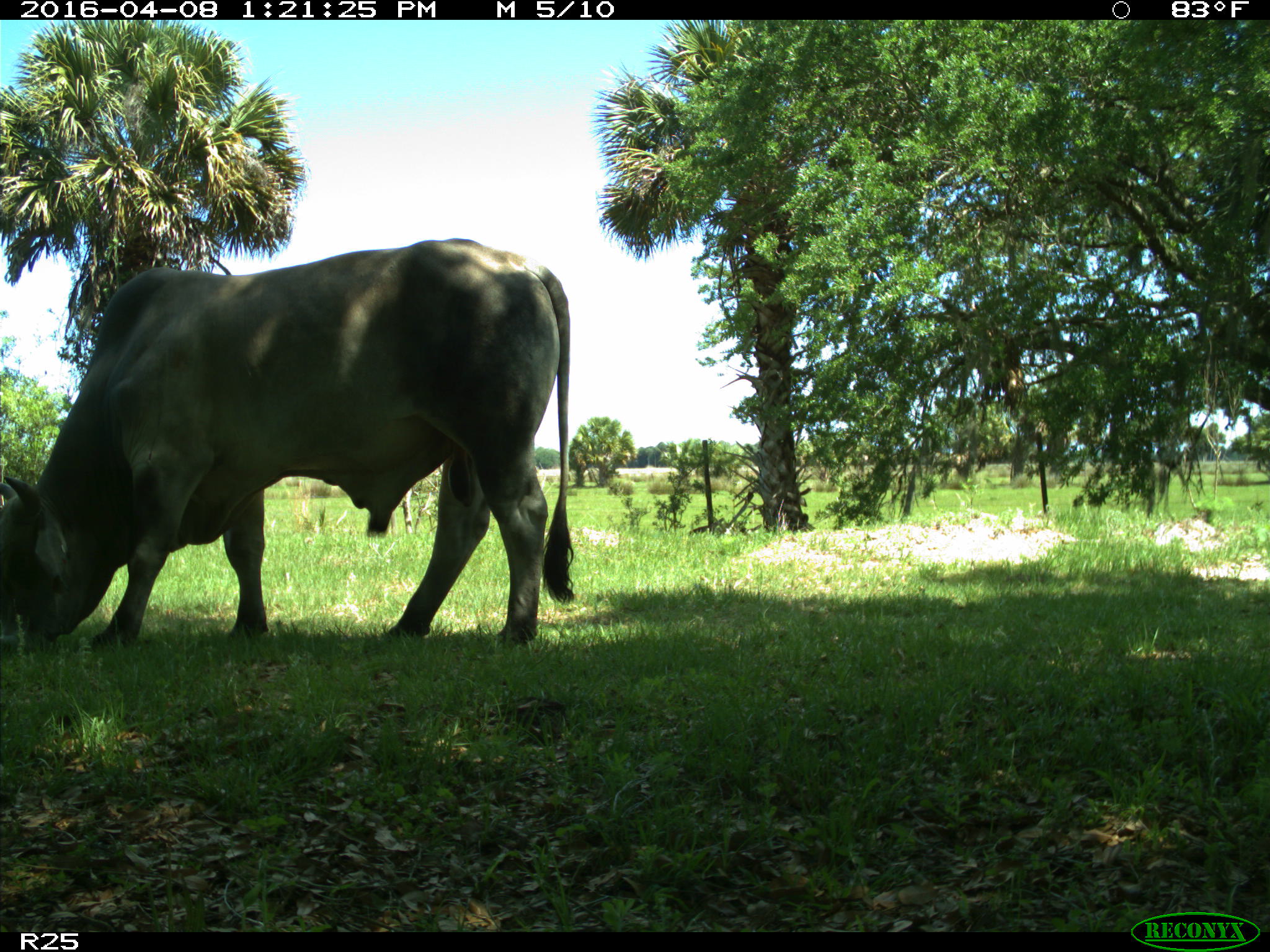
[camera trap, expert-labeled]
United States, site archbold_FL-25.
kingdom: Animalia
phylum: Chordata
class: Mammalia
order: Artiodactyla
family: Bovidae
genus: Bos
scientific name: Bos taurus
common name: domestic cow